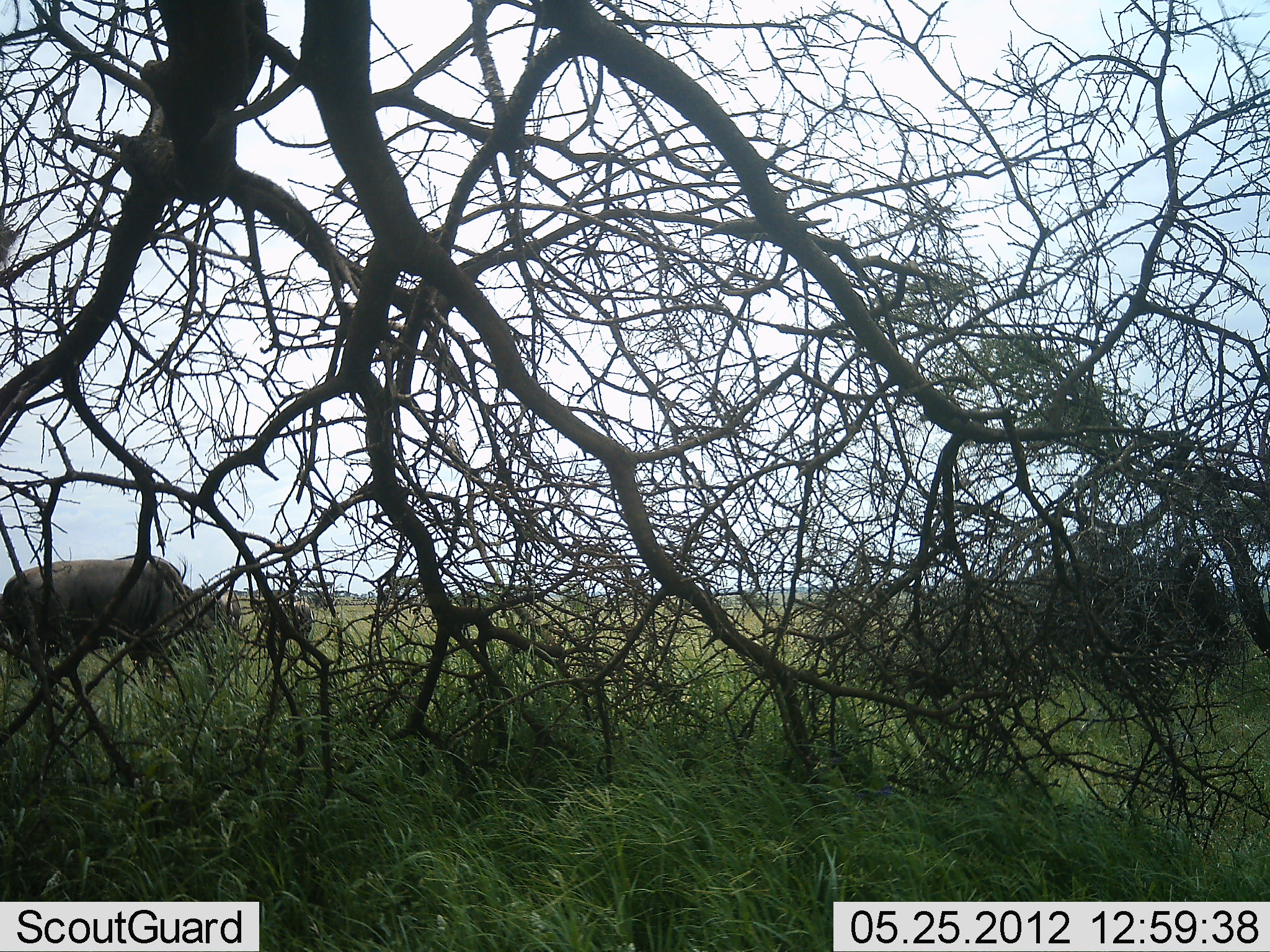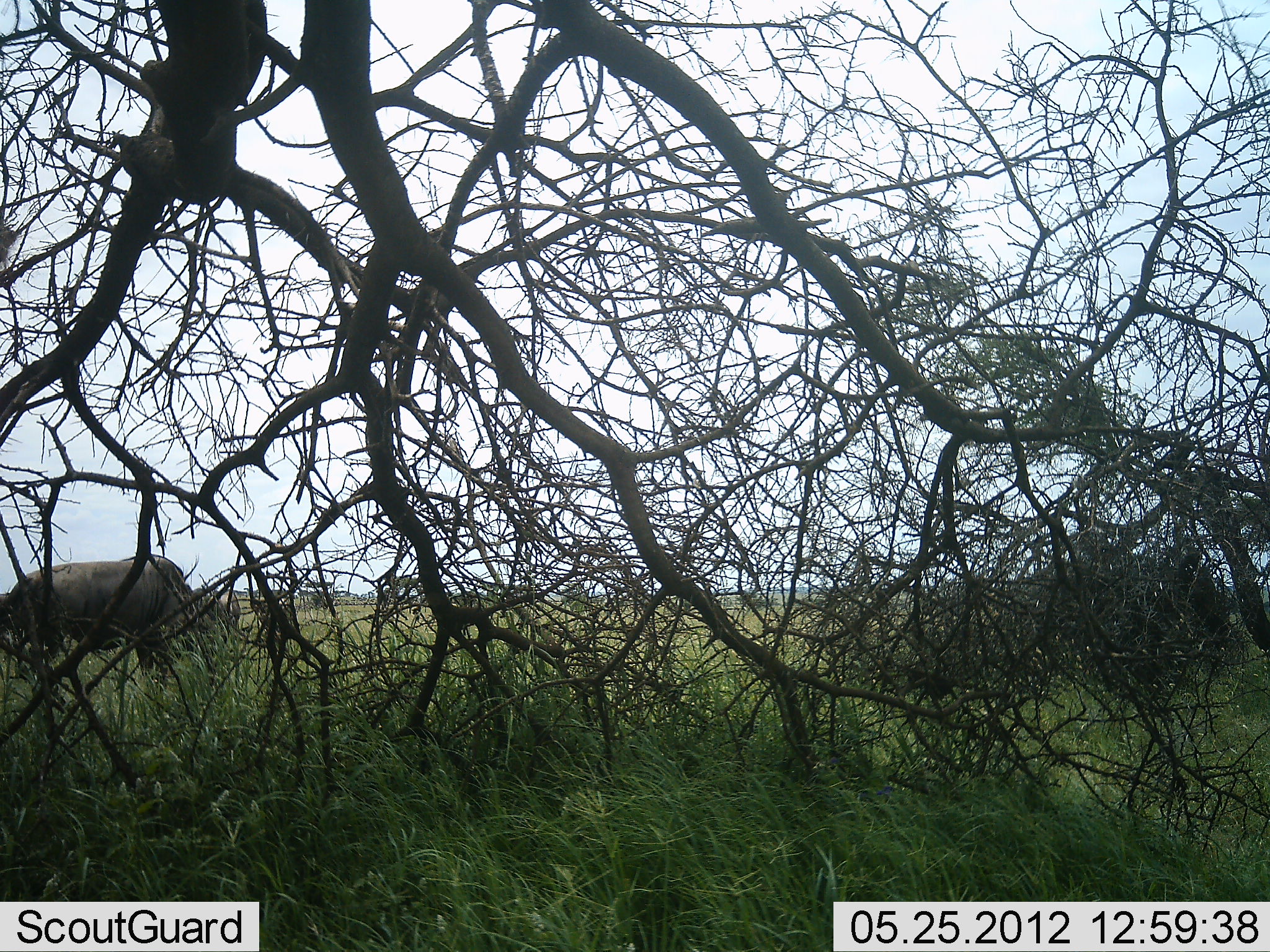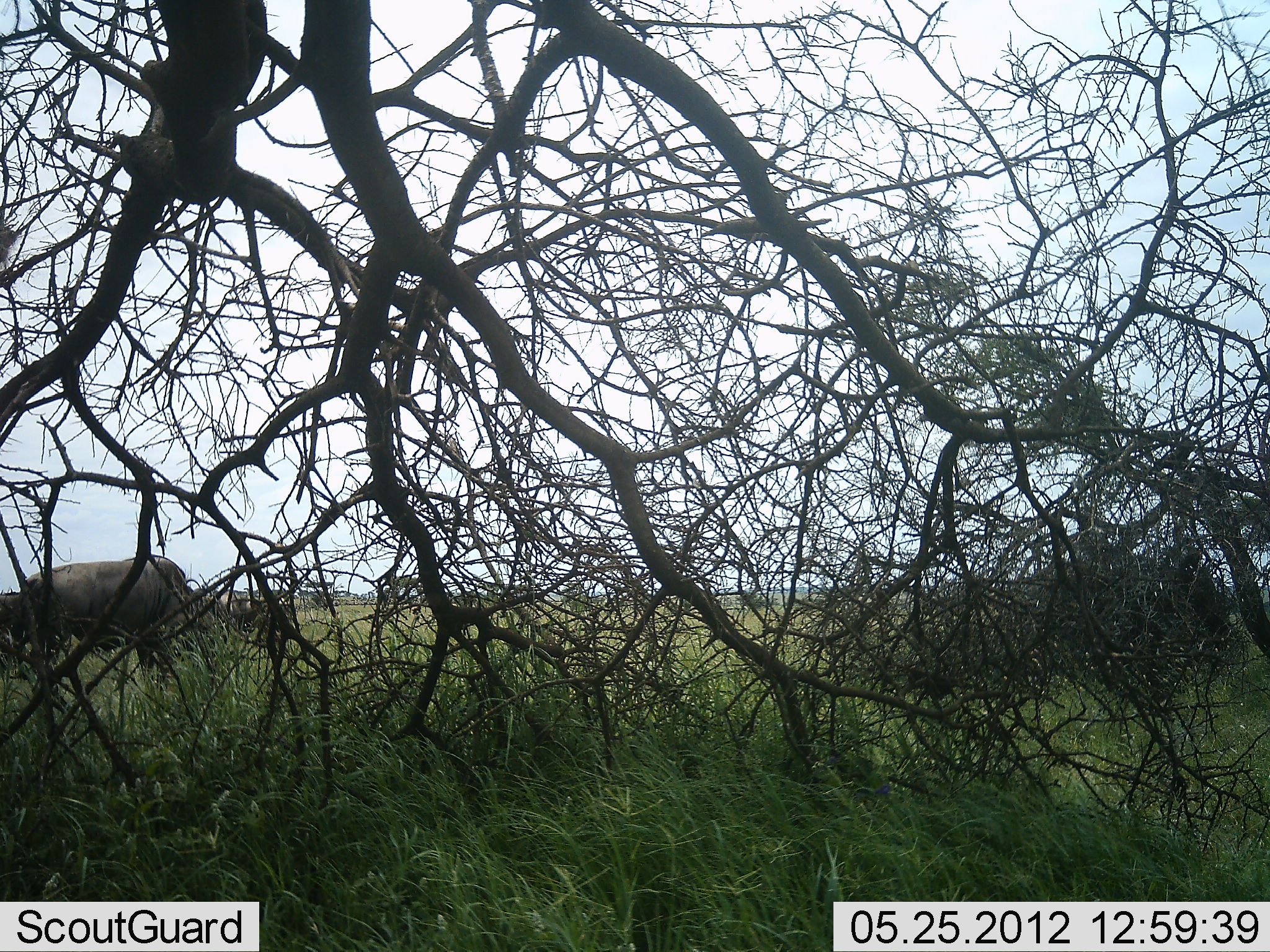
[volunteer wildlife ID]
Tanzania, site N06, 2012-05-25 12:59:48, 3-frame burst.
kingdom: Animalia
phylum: Chordata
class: Mammalia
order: Artiodactyla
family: Bovidae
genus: Connochaetes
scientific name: Connochaetes taurinus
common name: blue wildebeest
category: wildebeest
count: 3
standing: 59%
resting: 0%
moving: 24%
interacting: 0%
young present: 0%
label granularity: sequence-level